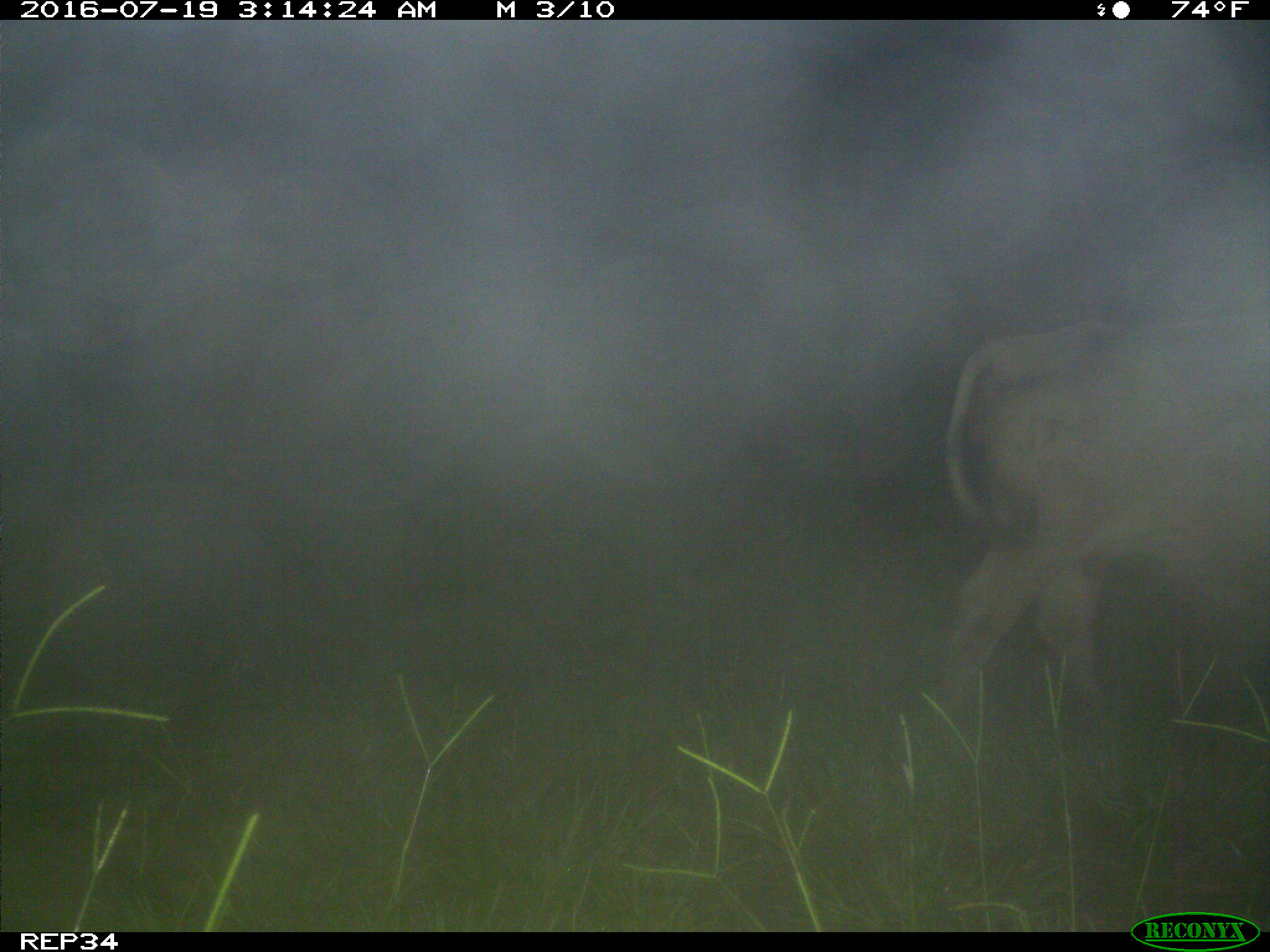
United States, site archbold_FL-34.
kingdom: Animalia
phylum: Chordata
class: Mammalia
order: Artiodactyla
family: Bovidae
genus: Bos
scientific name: Bos taurus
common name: domestic cow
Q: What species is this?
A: Bos taurus (domestic cow).